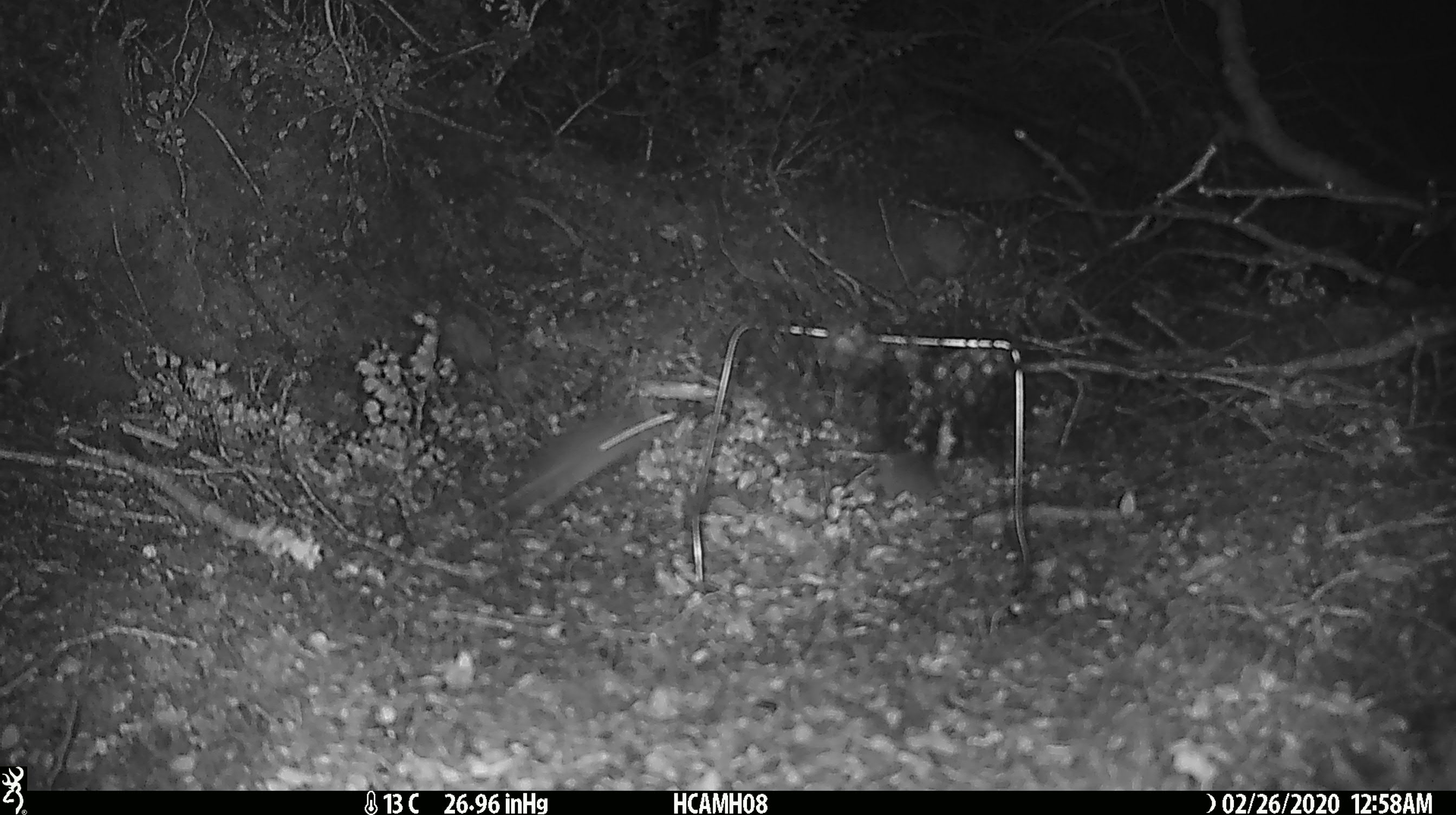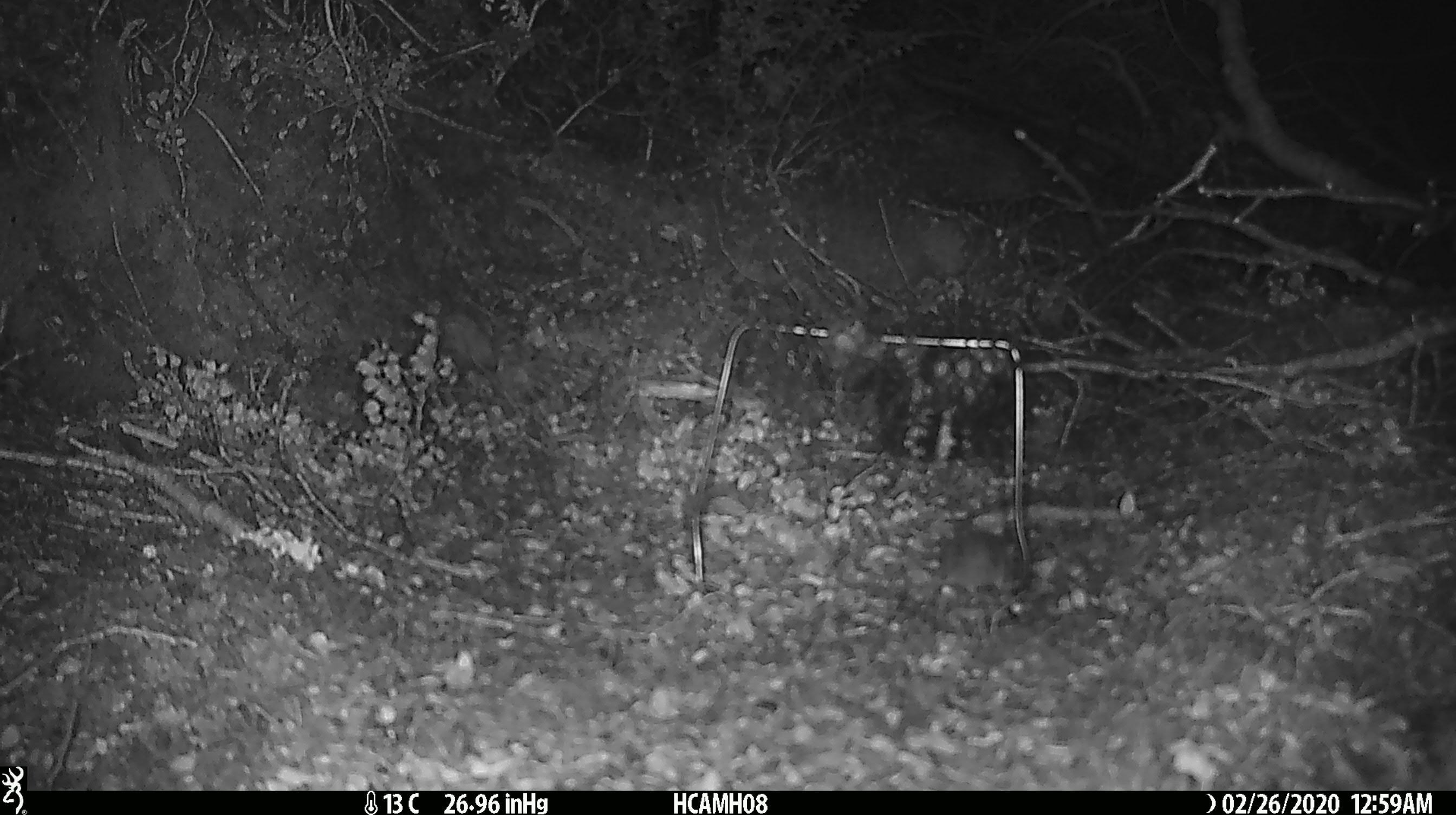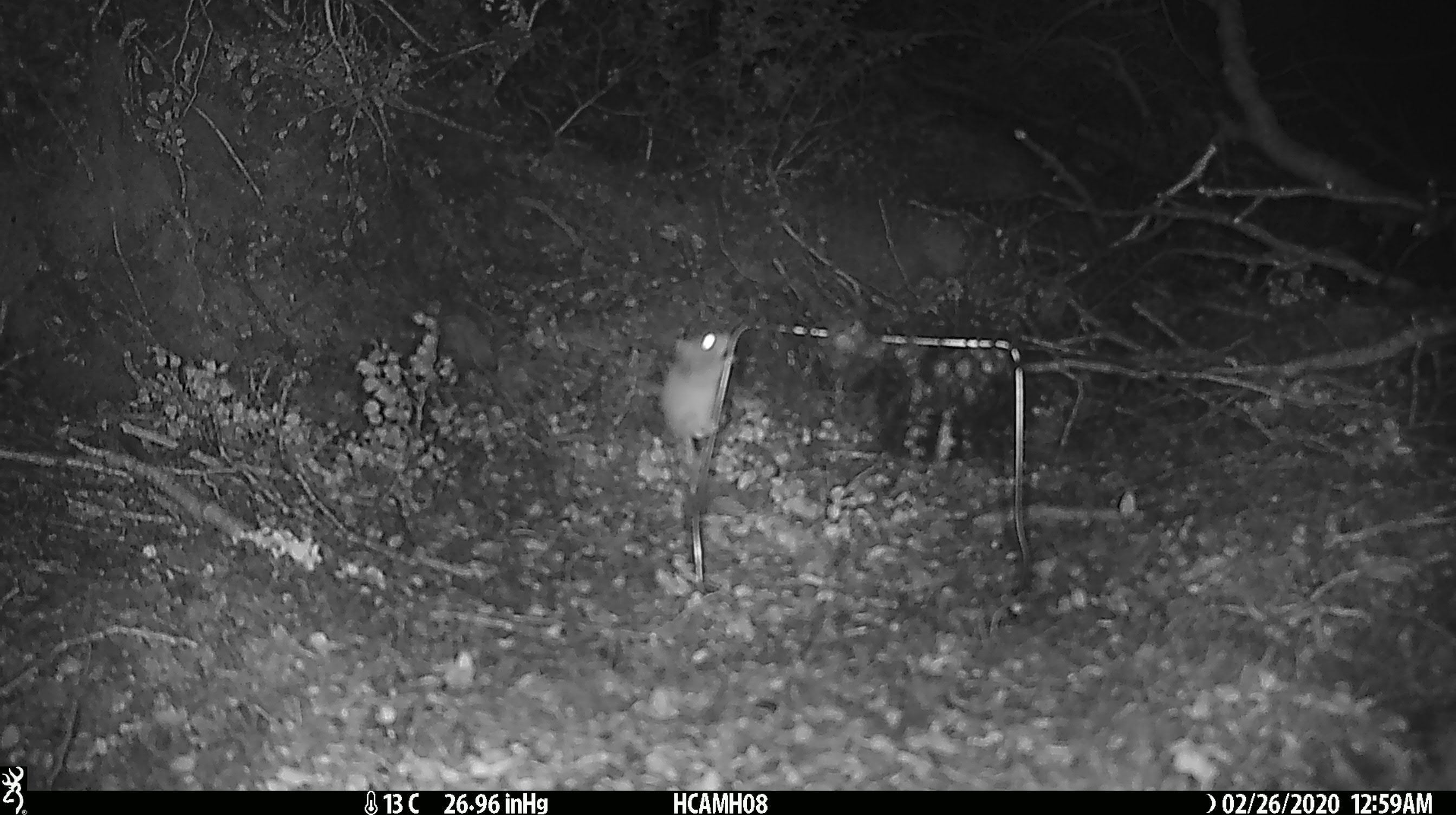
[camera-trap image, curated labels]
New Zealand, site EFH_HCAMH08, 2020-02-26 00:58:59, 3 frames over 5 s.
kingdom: Animalia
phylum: Chordata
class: Mammalia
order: Rodentia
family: Muridae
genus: Mus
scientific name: Mus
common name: mouse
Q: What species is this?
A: Mouse (Mus).